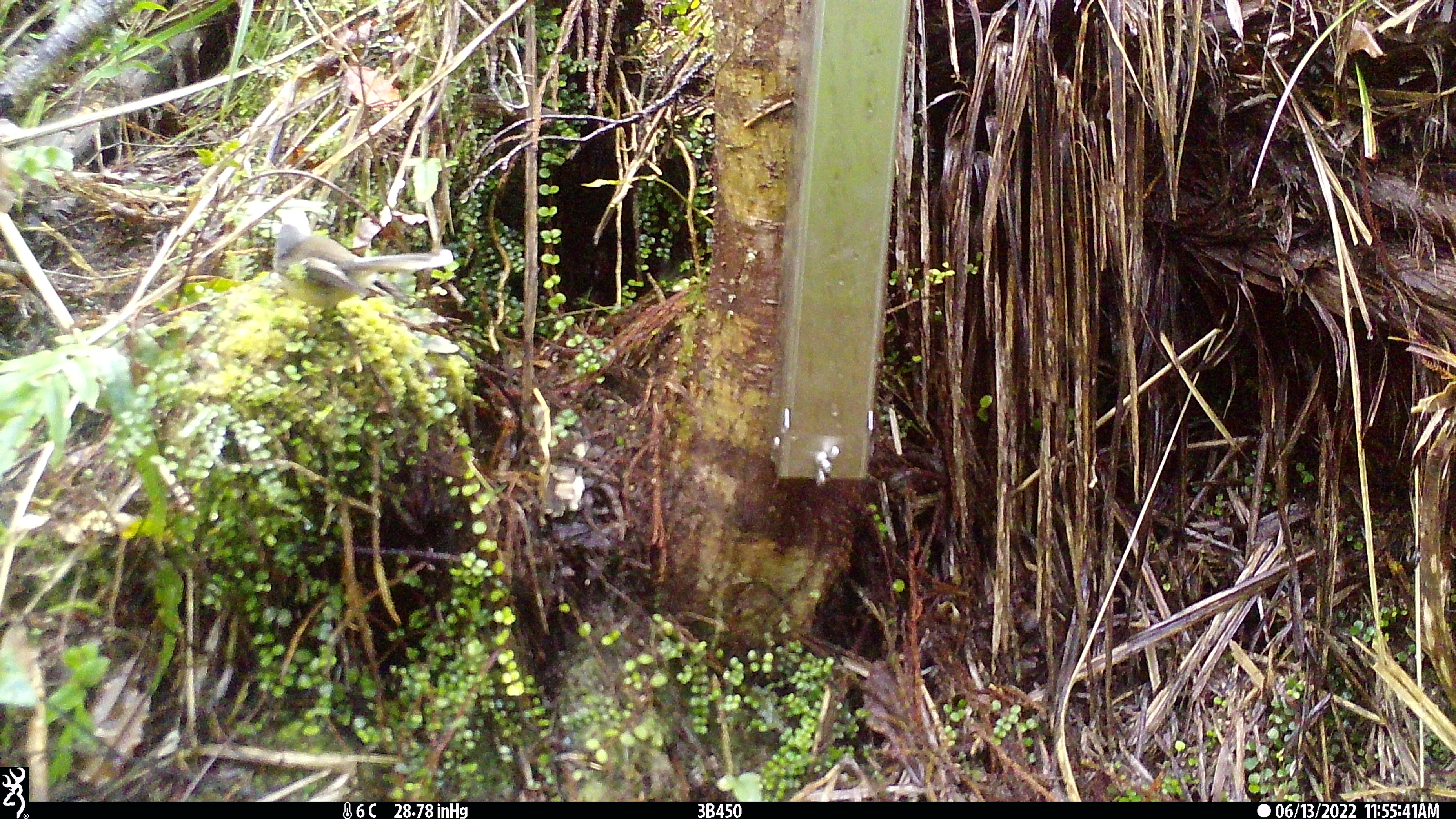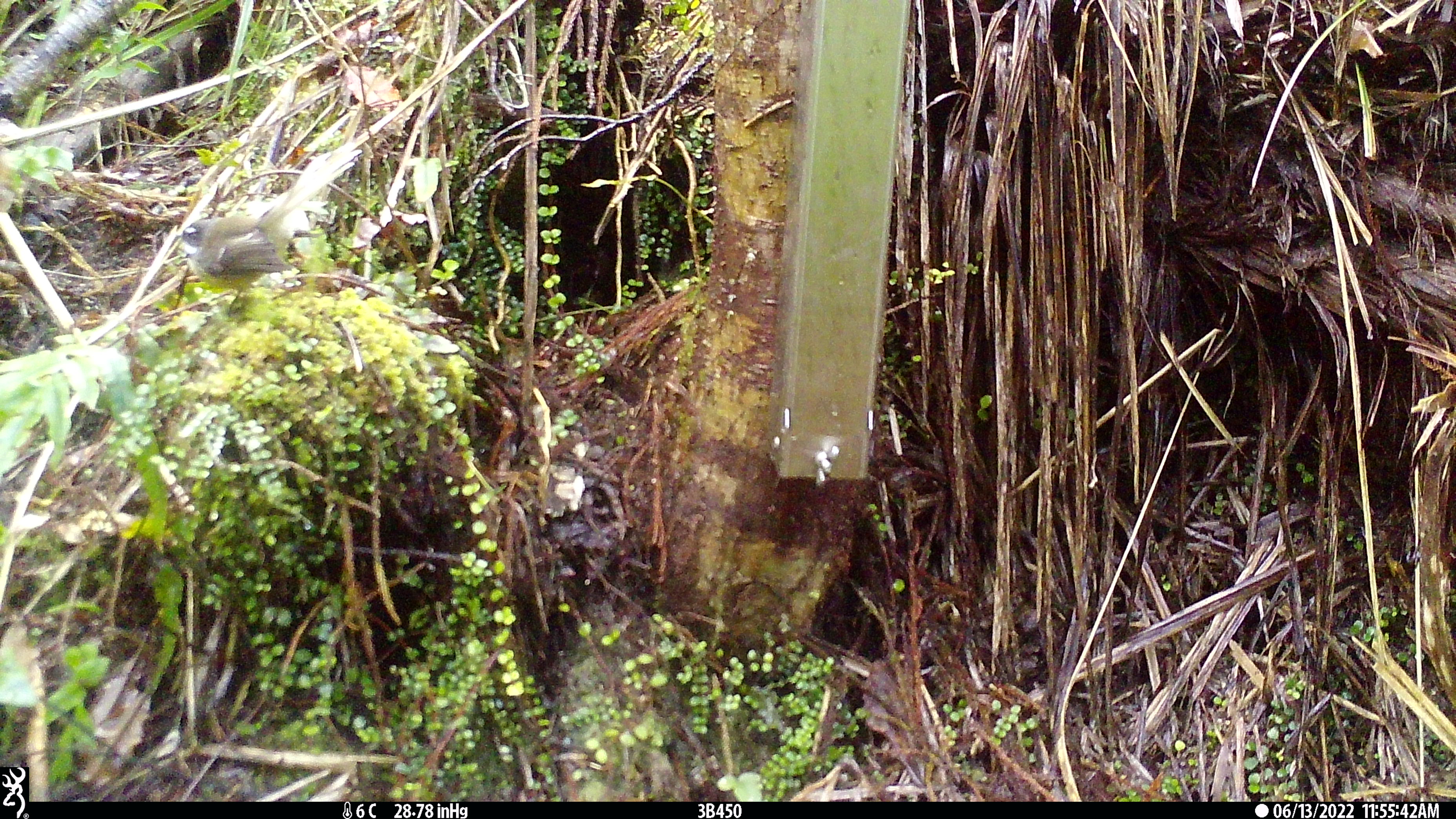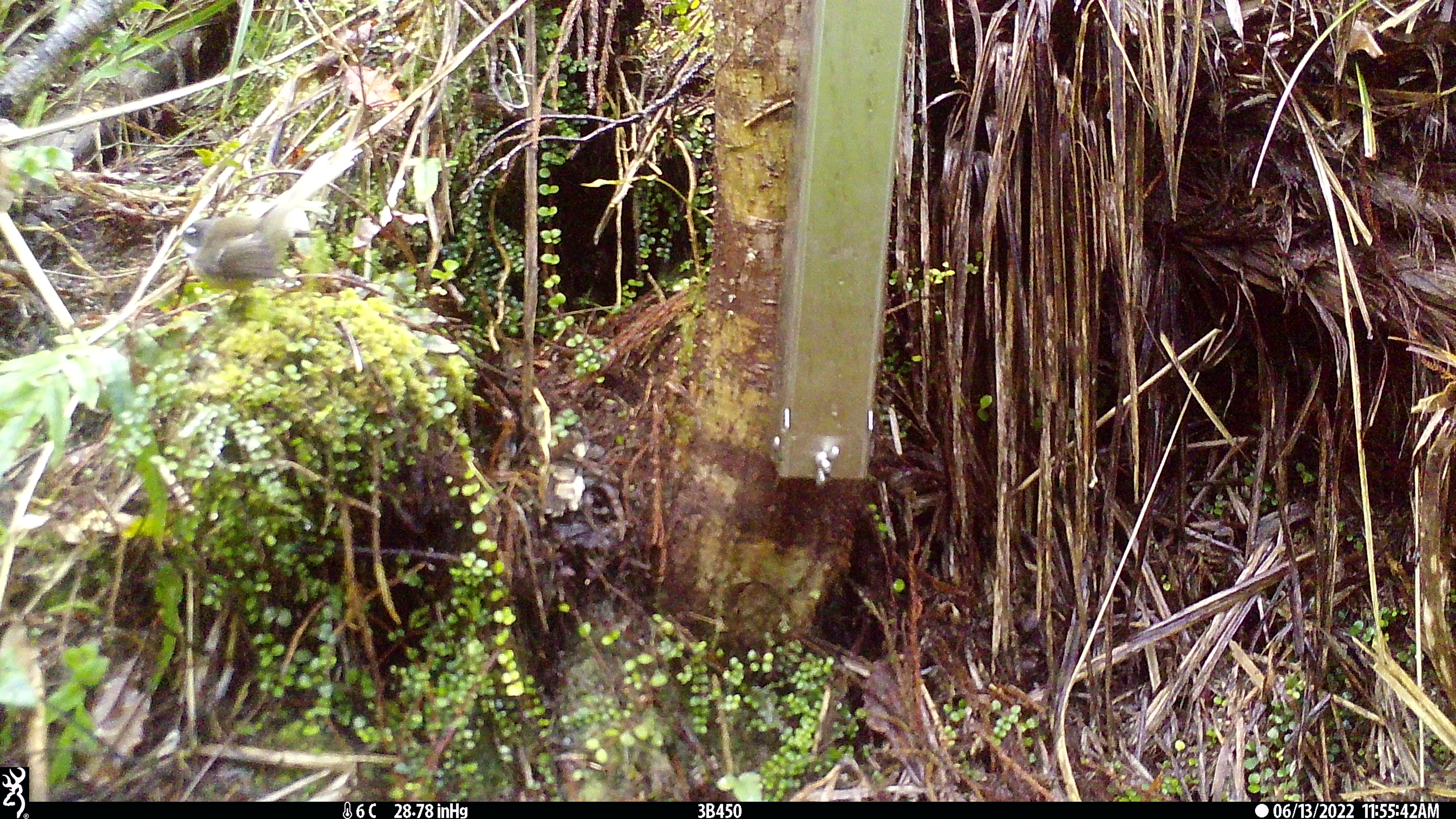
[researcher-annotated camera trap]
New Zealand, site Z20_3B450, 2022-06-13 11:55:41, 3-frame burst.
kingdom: Animalia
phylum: Chordata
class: Aves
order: Passeriformes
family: Rhipiduridae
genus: Rhipidura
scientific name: Rhipidura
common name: fantails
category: fantail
Fantail (fantails) (Rhipidura).